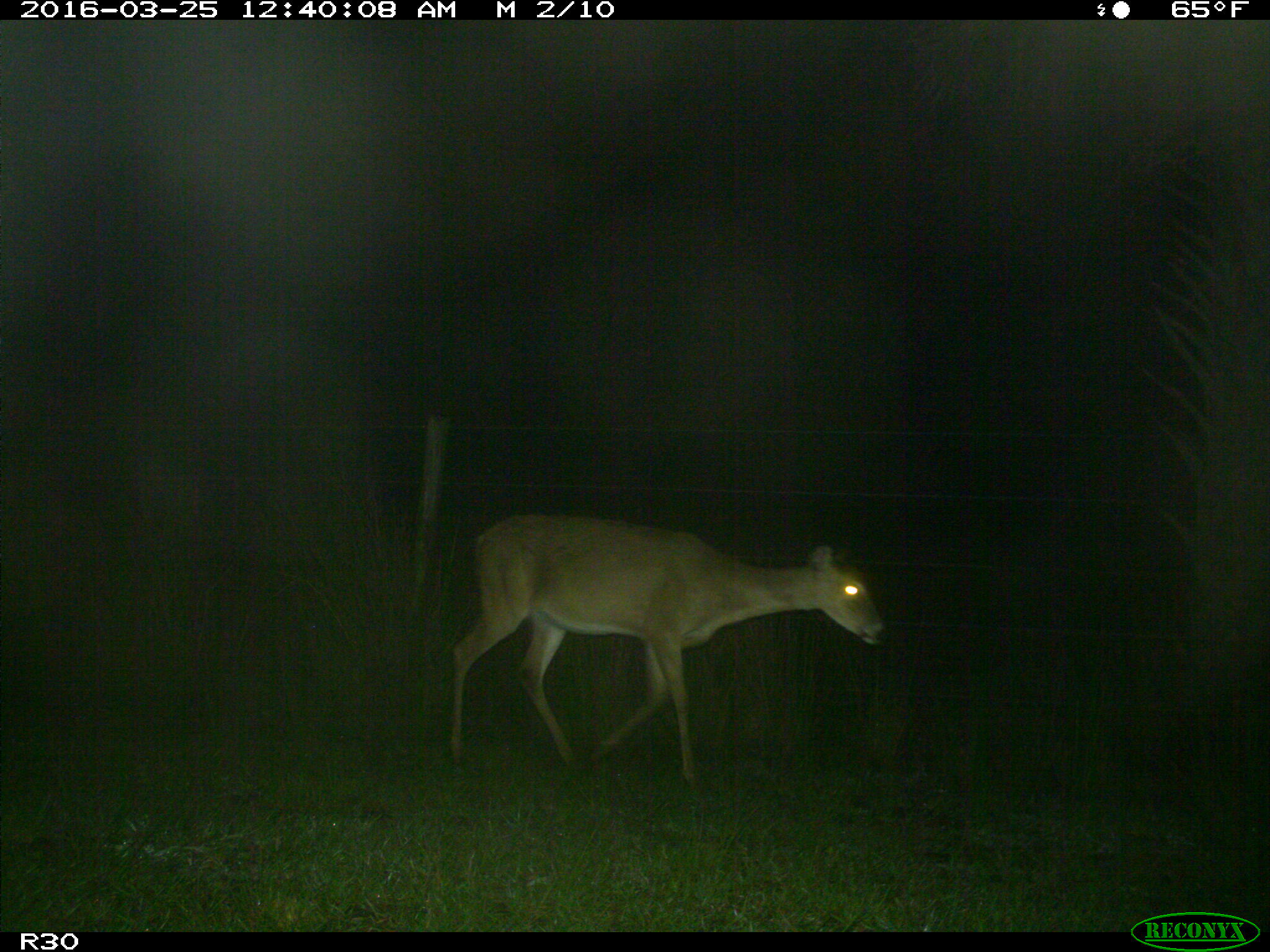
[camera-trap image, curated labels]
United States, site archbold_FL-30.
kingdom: Animalia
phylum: Chordata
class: Mammalia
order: Artiodactyla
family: Cervidae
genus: Odocoileus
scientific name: Odocoileus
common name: deer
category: unidentified deer